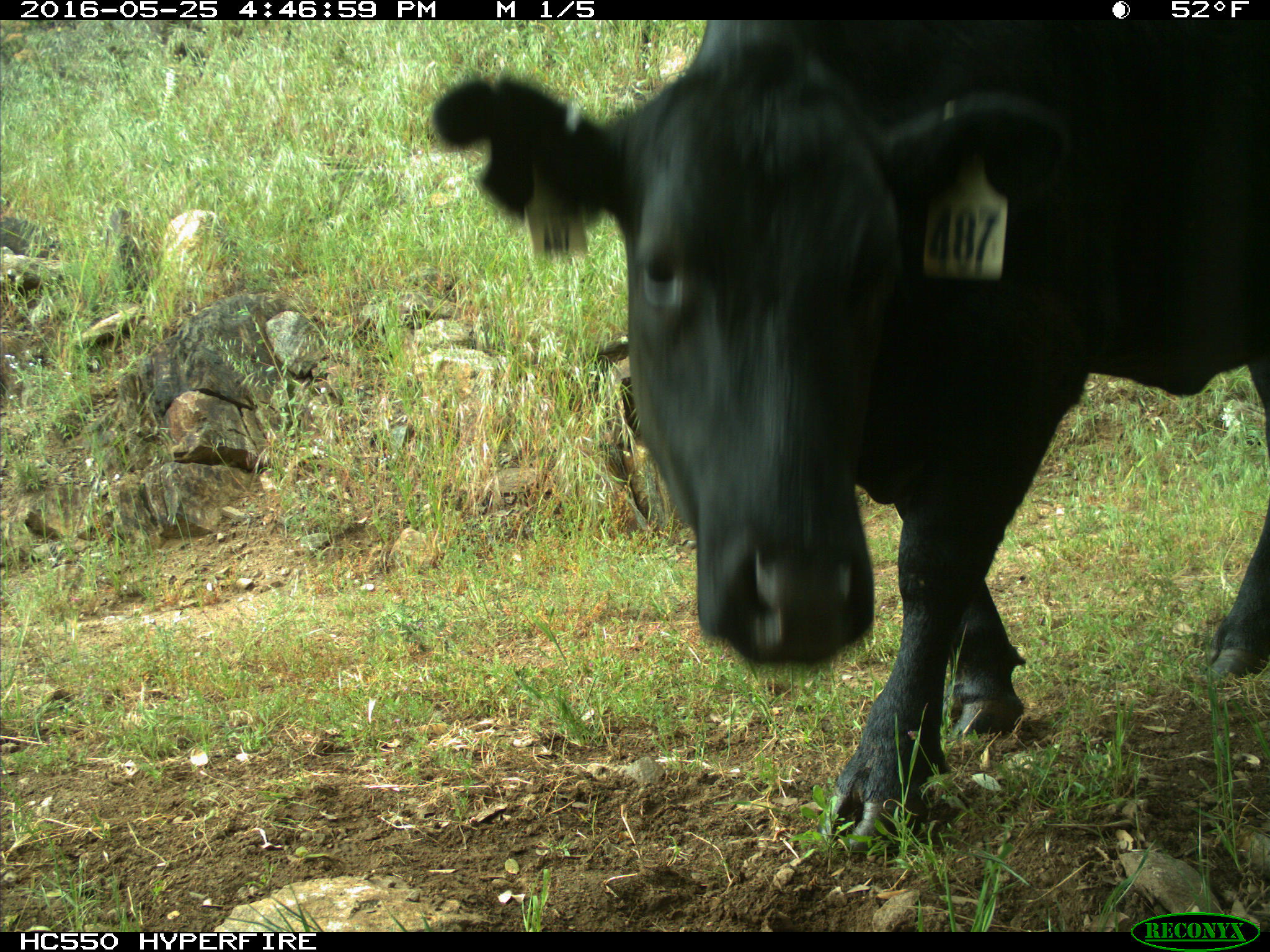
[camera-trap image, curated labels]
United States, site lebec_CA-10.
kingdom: Animalia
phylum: Chordata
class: Mammalia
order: Artiodactyla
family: Bovidae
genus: Bos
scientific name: Bos taurus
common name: domestic cow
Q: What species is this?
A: Bos taurus (domestic cow).